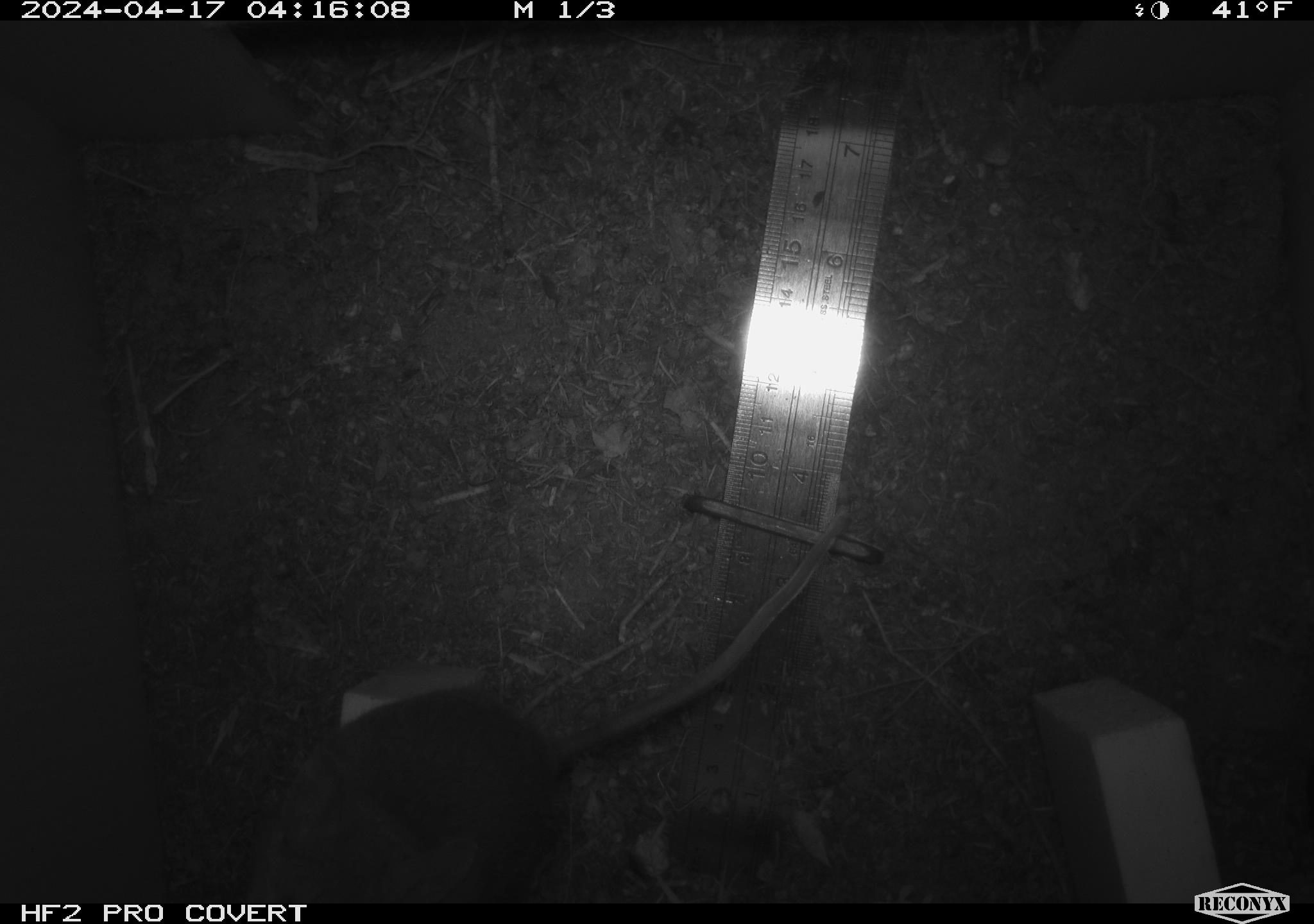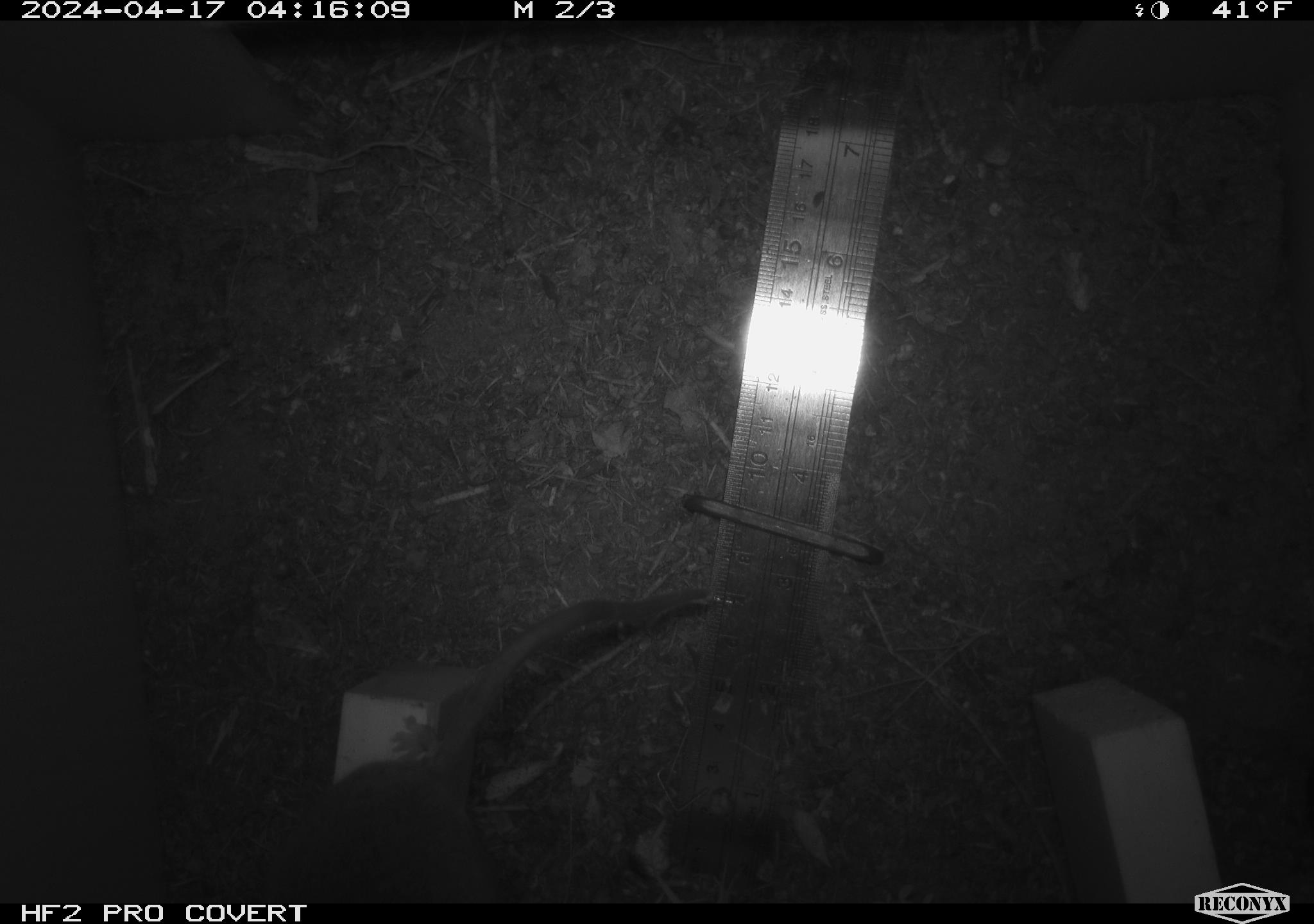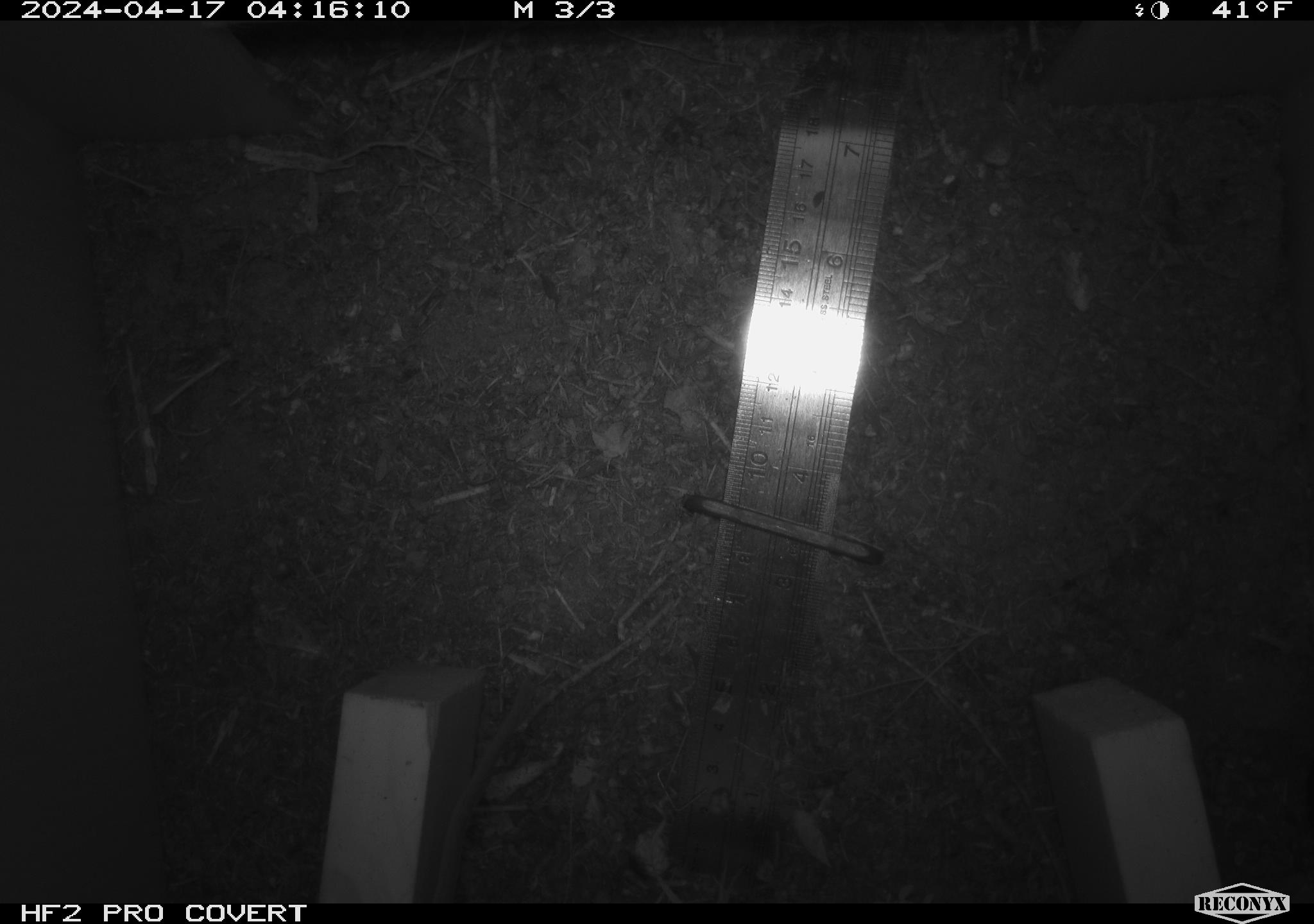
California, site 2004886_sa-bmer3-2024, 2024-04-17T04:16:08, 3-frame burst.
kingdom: Animalia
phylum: Chordata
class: Mammalia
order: Rodentia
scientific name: Rodentia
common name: woodrat or rat or mouse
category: woodrat or rat or mouse species